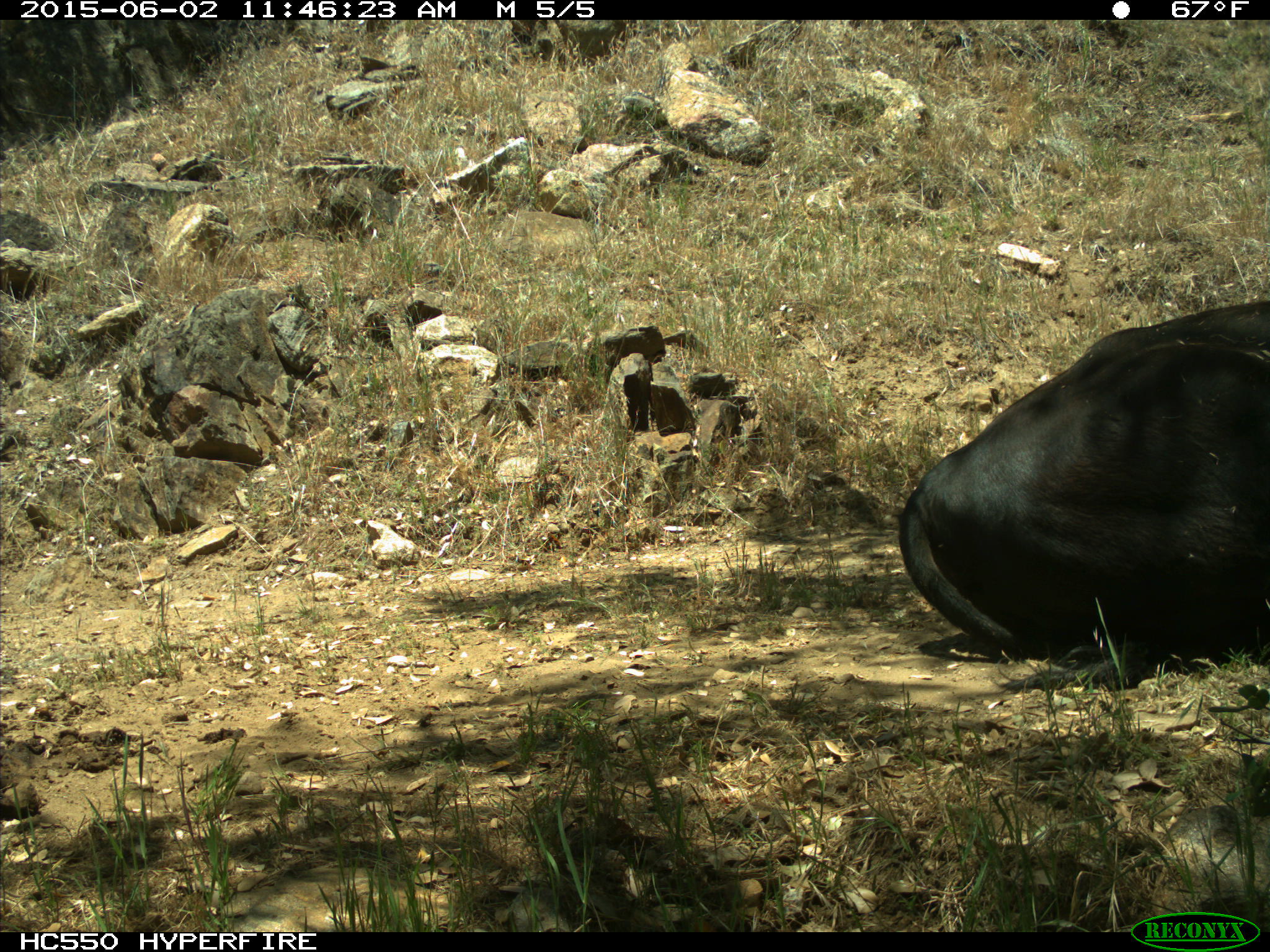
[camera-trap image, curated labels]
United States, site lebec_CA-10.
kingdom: Animalia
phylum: Chordata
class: Mammalia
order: Artiodactyla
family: Bovidae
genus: Bos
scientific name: Bos taurus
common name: domestic cow